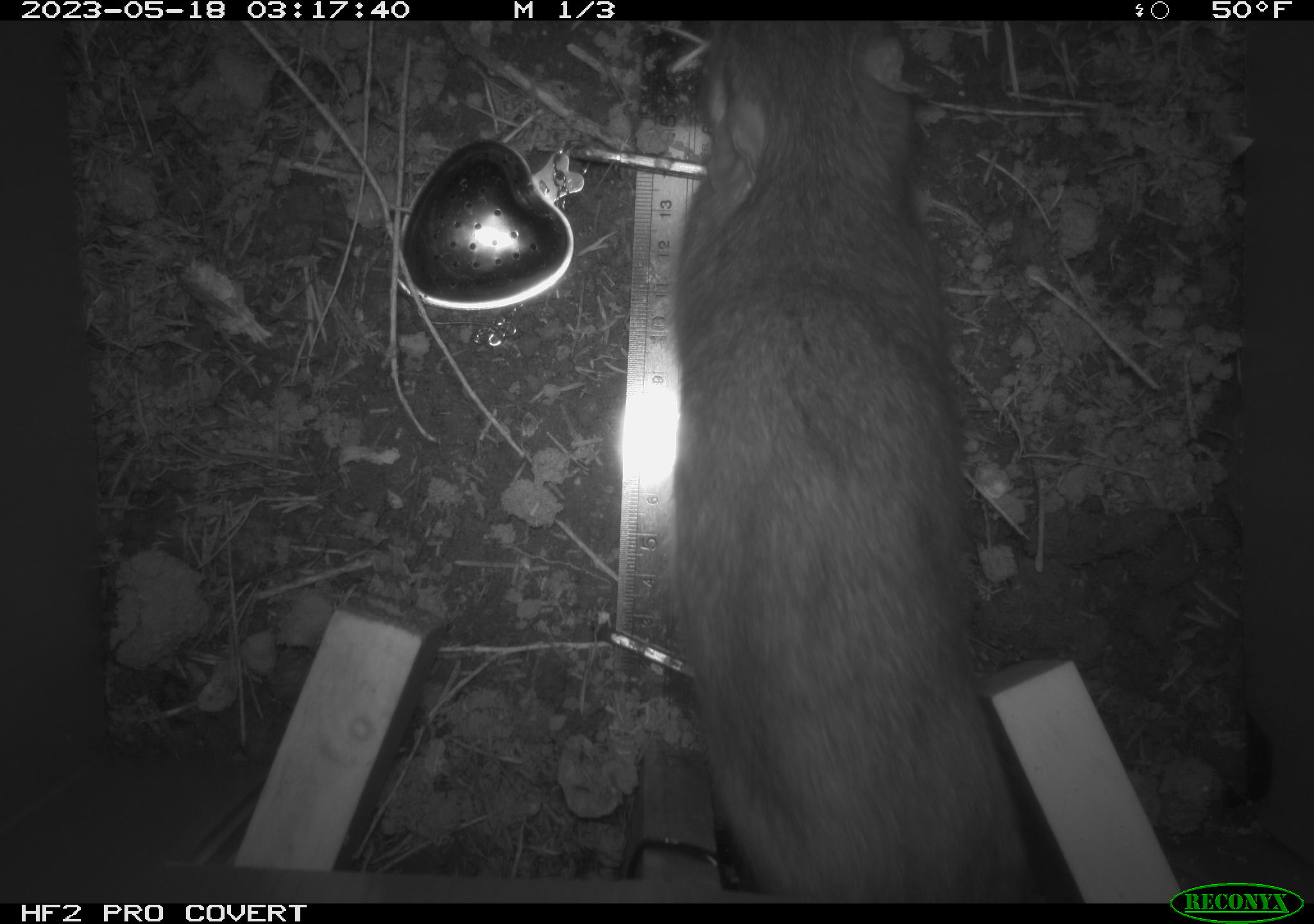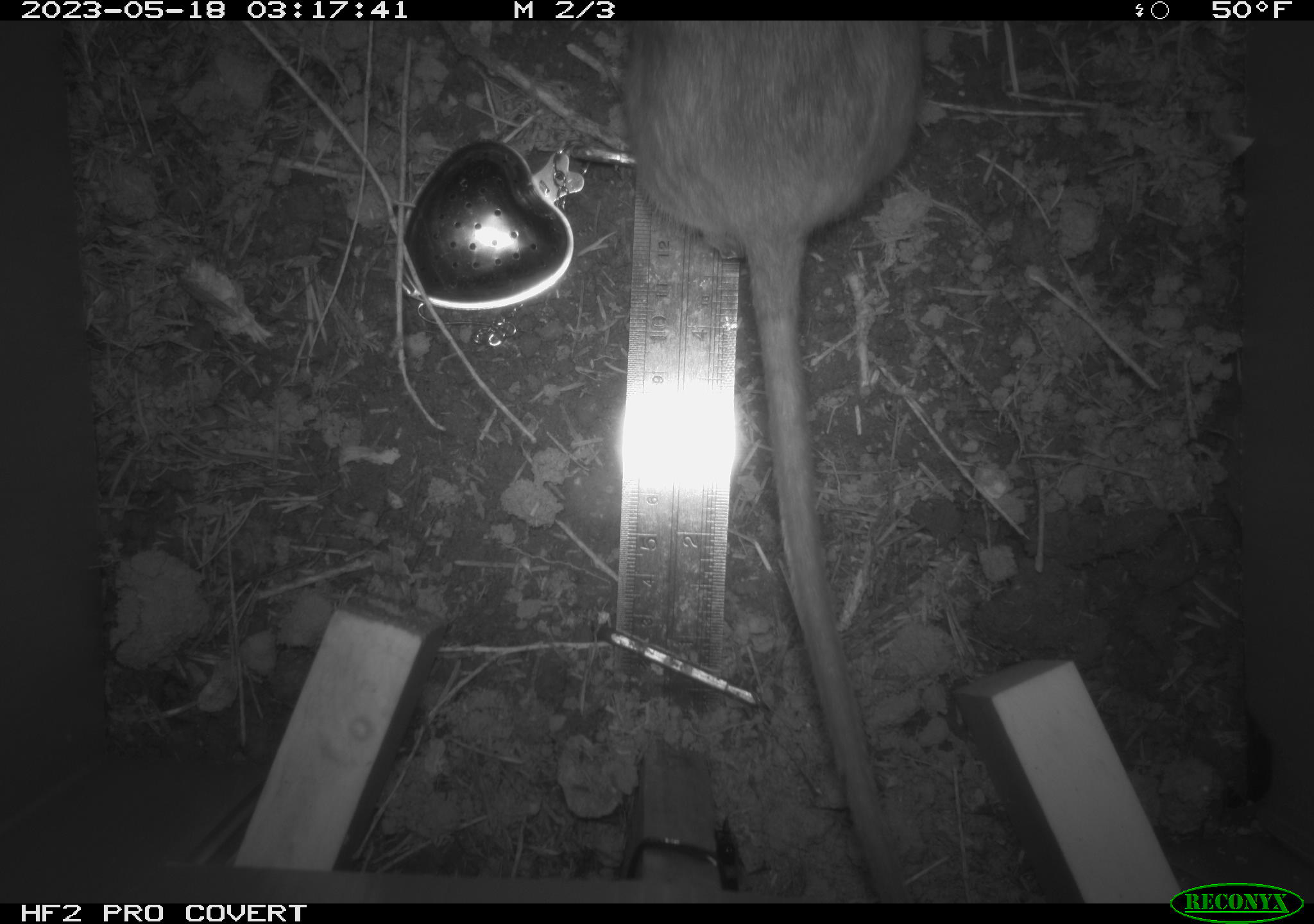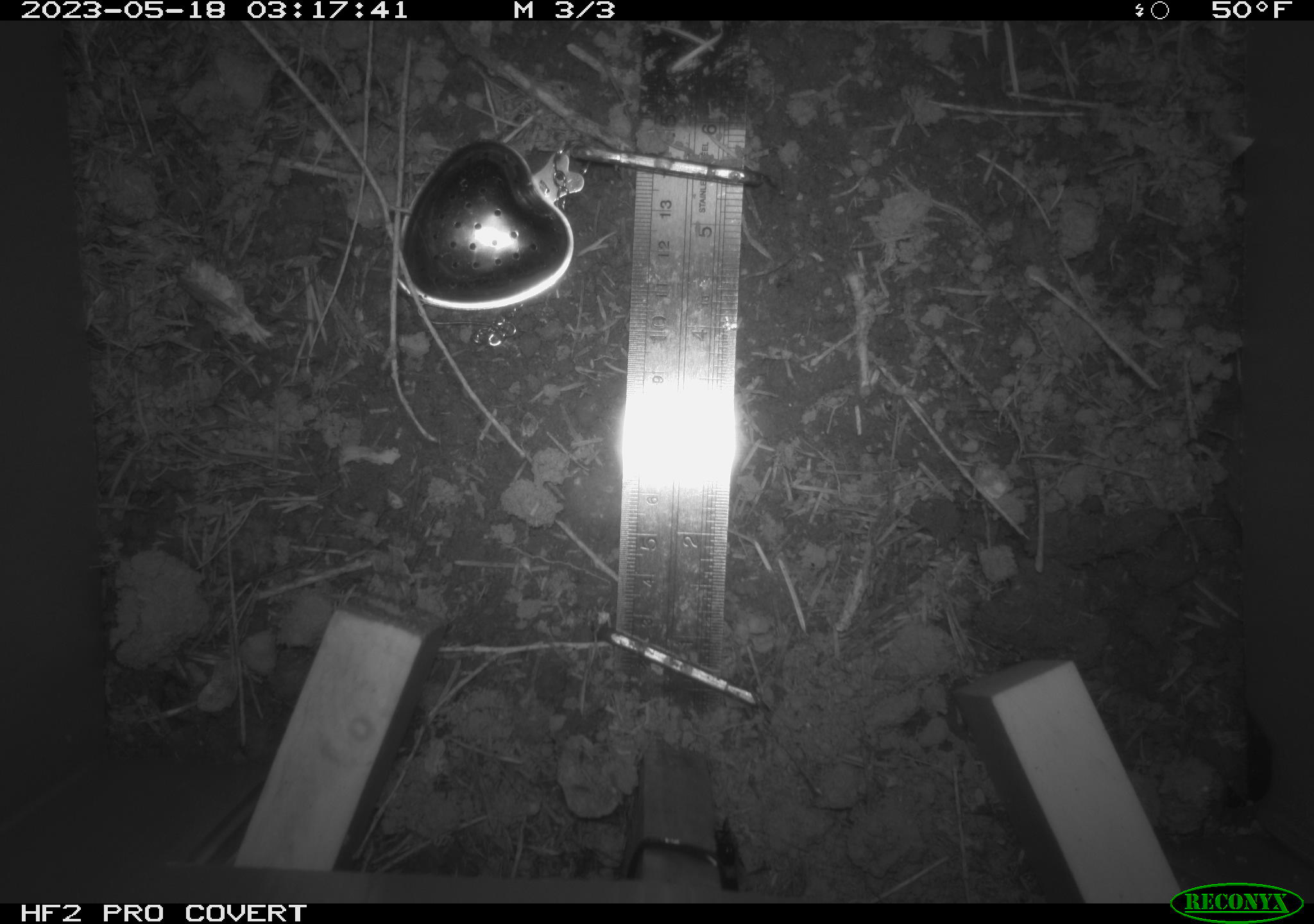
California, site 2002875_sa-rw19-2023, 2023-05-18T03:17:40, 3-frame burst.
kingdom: Animalia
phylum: Chordata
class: Mammalia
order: Rodentia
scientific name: Rodentia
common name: mouse species